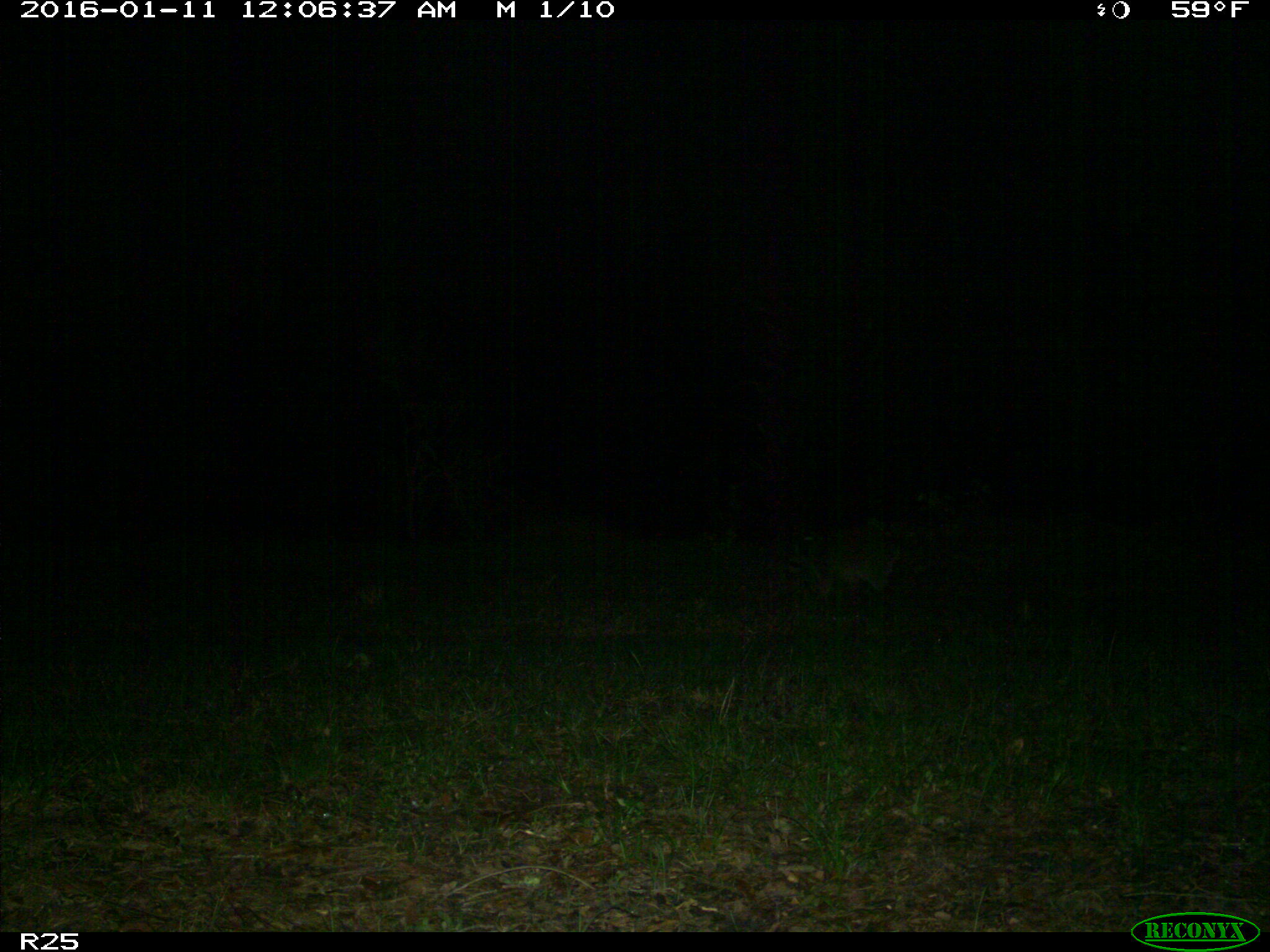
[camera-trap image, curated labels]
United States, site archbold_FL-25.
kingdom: Animalia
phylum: Chordata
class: Mammalia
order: Carnivora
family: Procyonidae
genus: Procyon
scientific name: Procyon lotor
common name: common raccoon